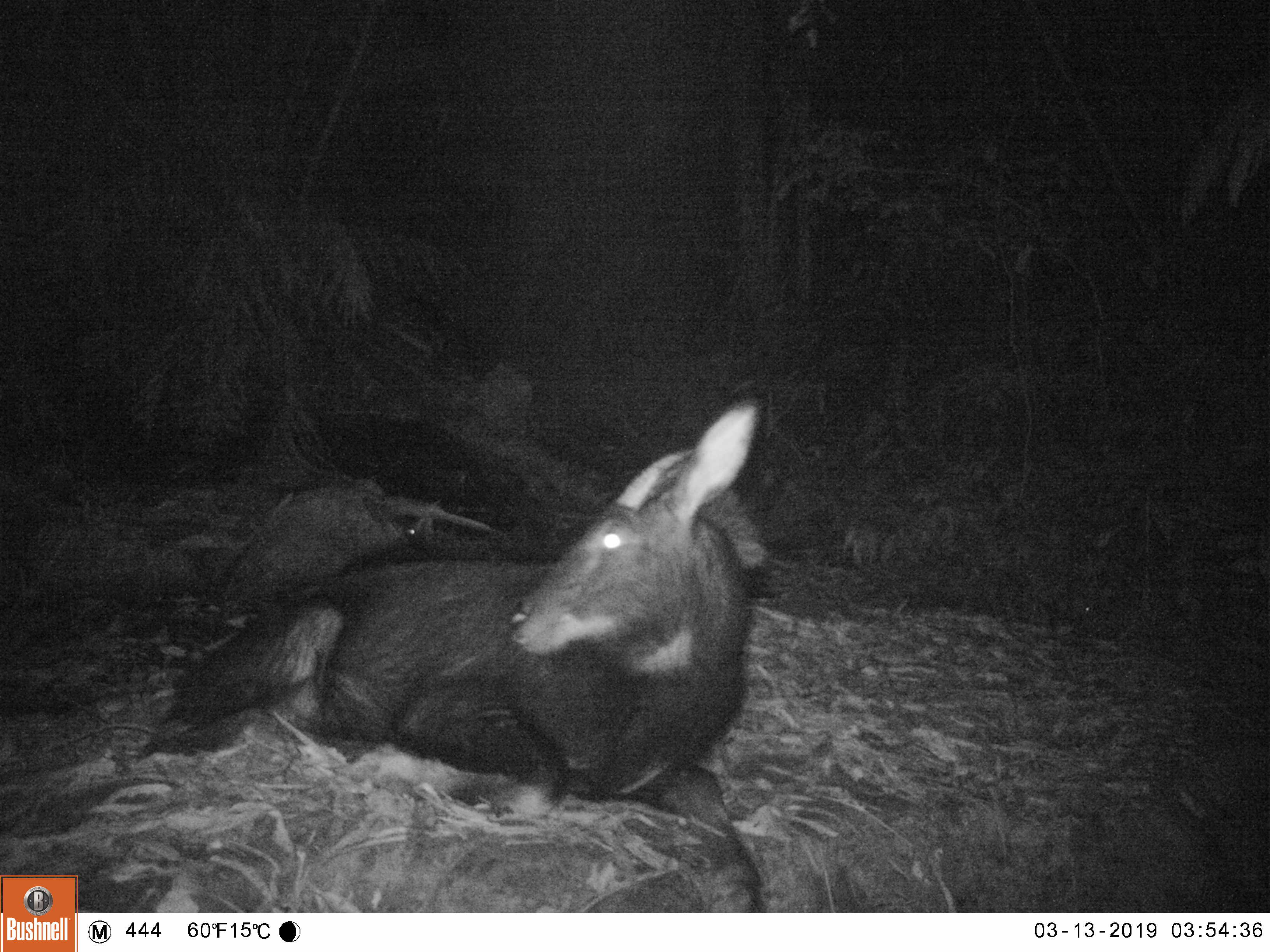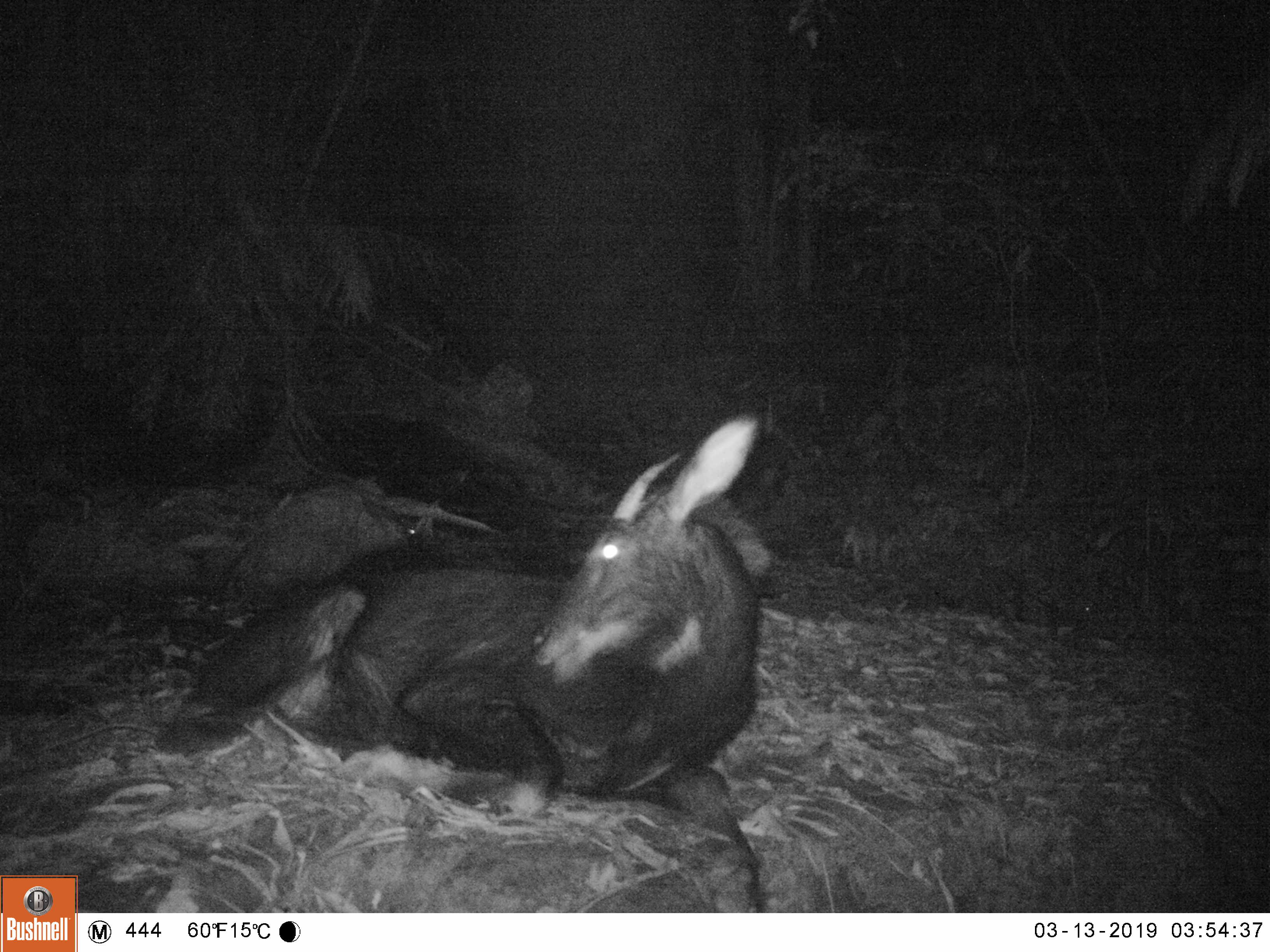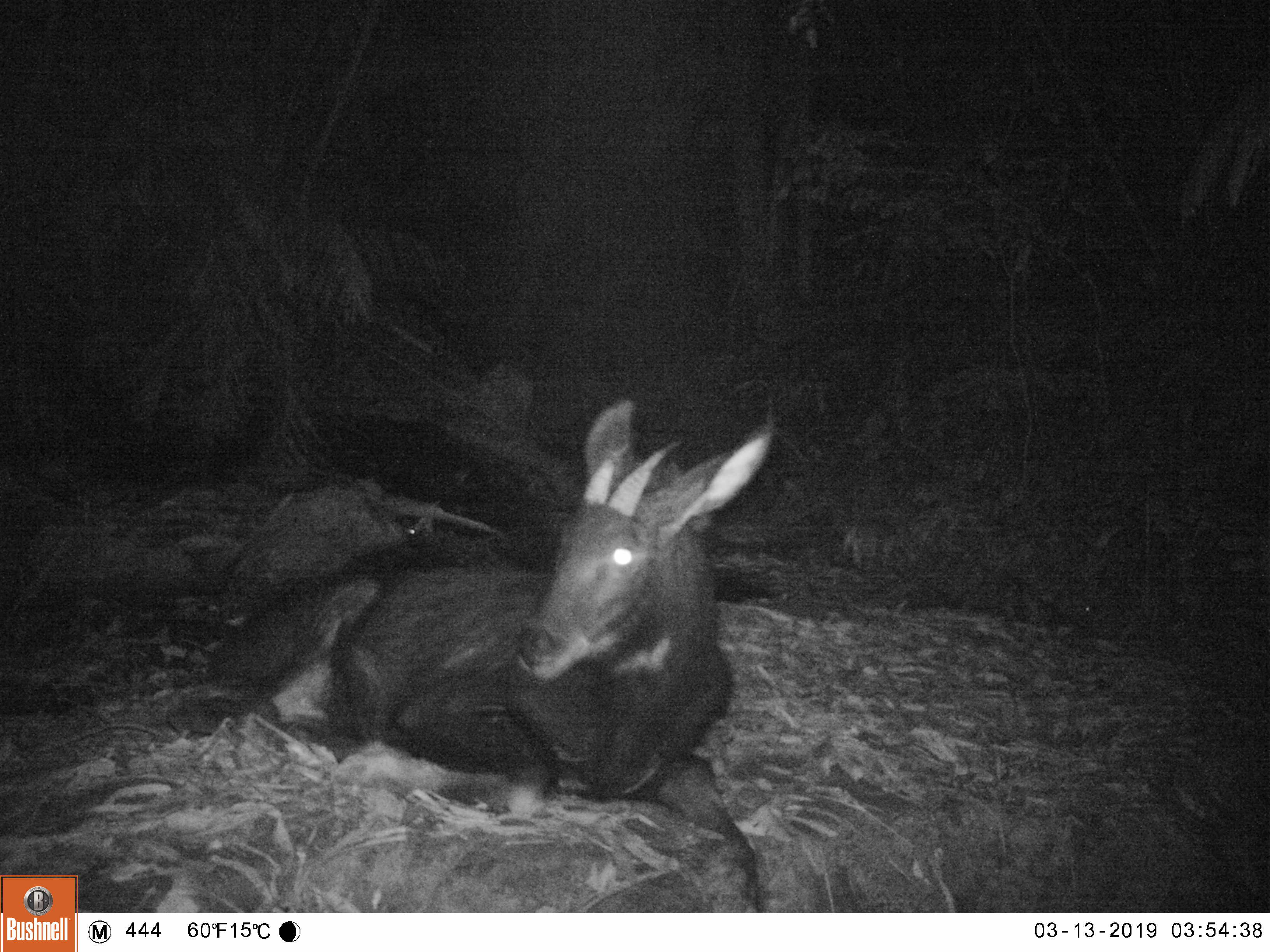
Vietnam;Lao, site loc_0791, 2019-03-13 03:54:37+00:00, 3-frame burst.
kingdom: Animalia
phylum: Chordata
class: Mammalia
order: Artiodactyla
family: Bovidae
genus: Capricornis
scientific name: Capricornis sumatraensis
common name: chinese serow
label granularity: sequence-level